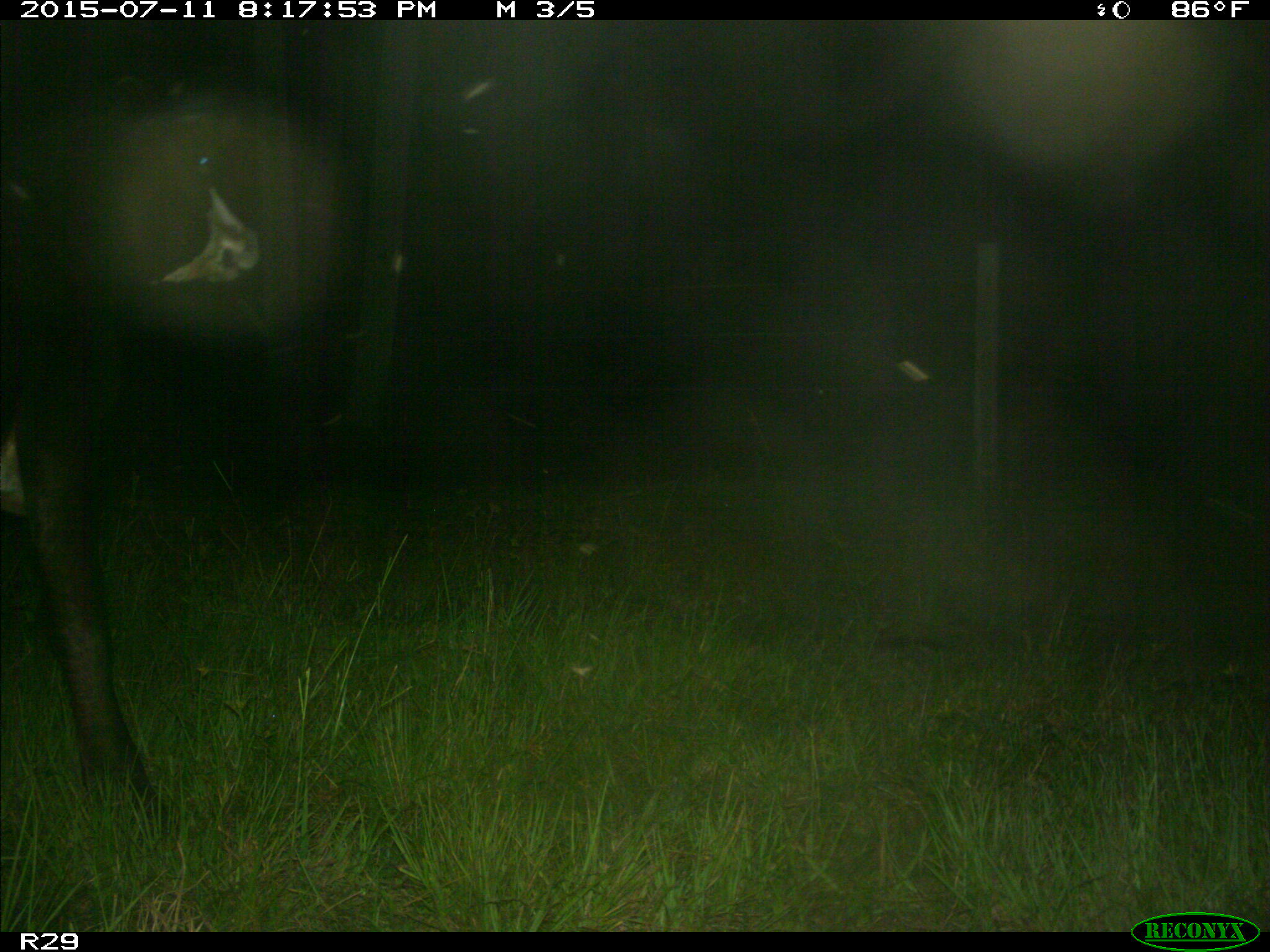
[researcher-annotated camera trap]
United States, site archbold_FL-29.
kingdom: Animalia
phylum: Chordata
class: Mammalia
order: Artiodactyla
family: Bovidae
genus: Bos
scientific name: Bos taurus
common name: domestic cow